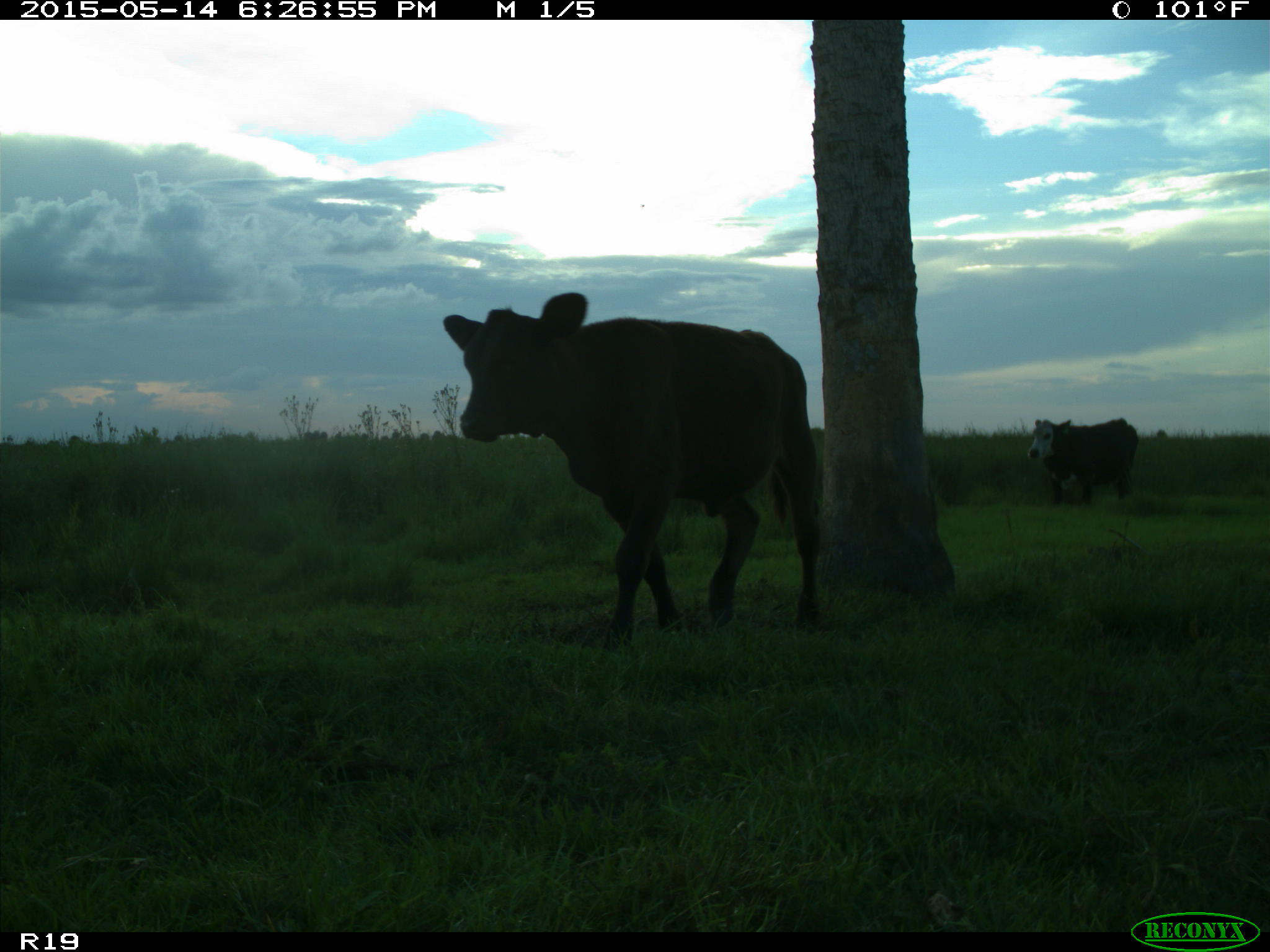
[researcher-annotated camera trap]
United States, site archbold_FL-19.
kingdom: Animalia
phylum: Chordata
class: Mammalia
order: Artiodactyla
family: Bovidae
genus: Bos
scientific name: Bos taurus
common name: domestic cow